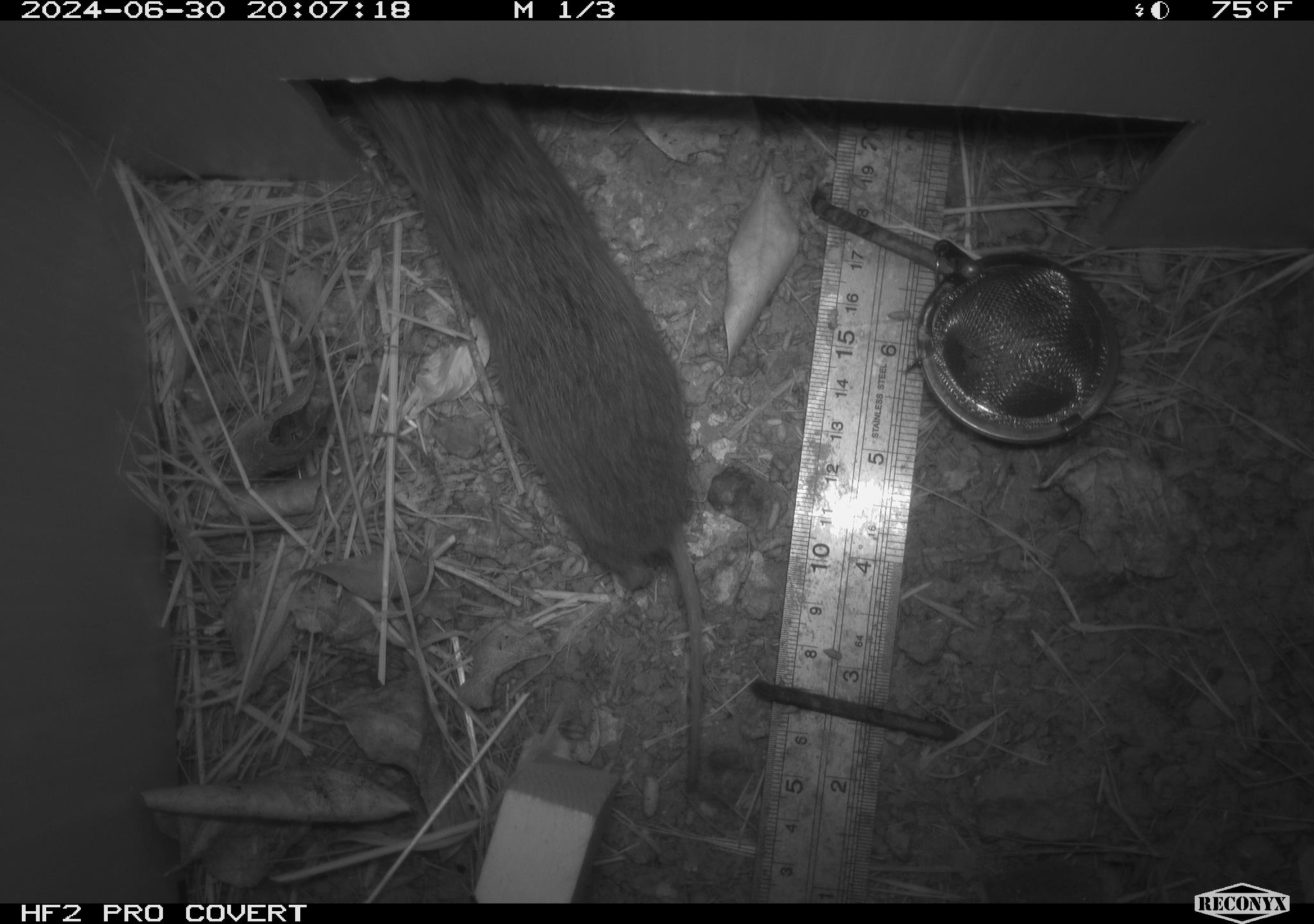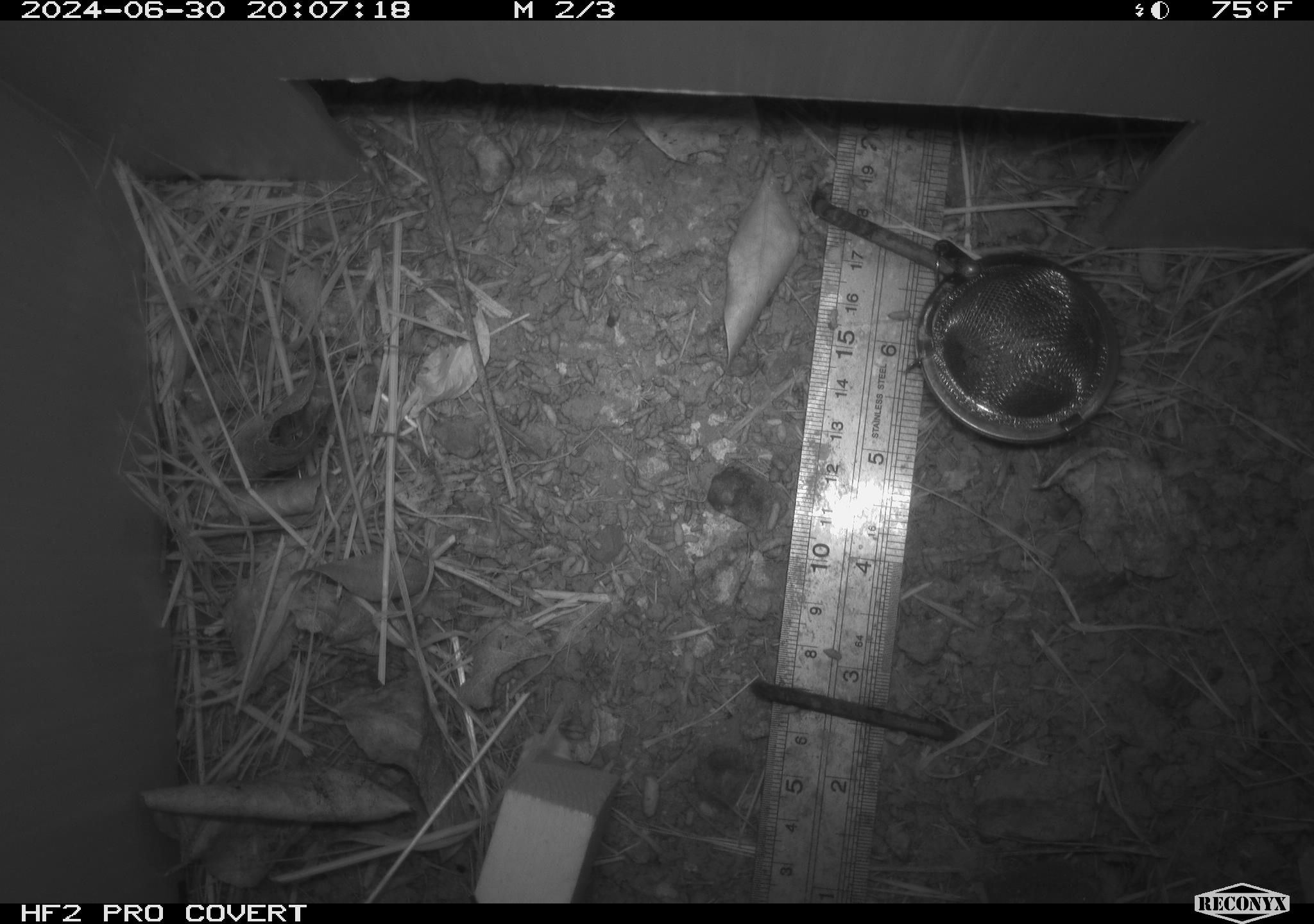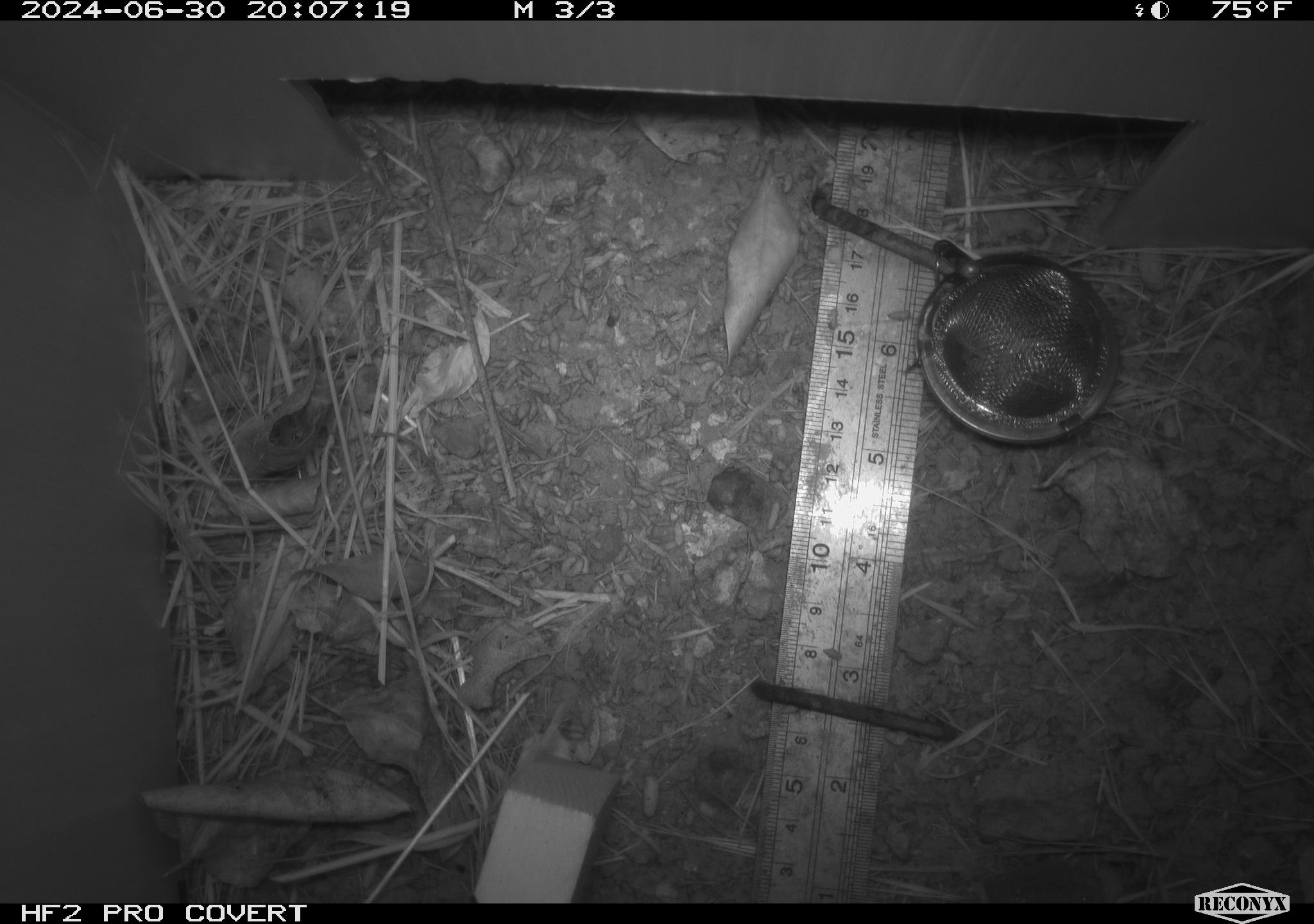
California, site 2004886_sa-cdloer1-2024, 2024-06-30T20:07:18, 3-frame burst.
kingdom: Animalia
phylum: Chordata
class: Mammalia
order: Rodentia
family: Cricetidae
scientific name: Arvicolinae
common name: voles, lemmings, and muskrats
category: arvicolinae subfamily